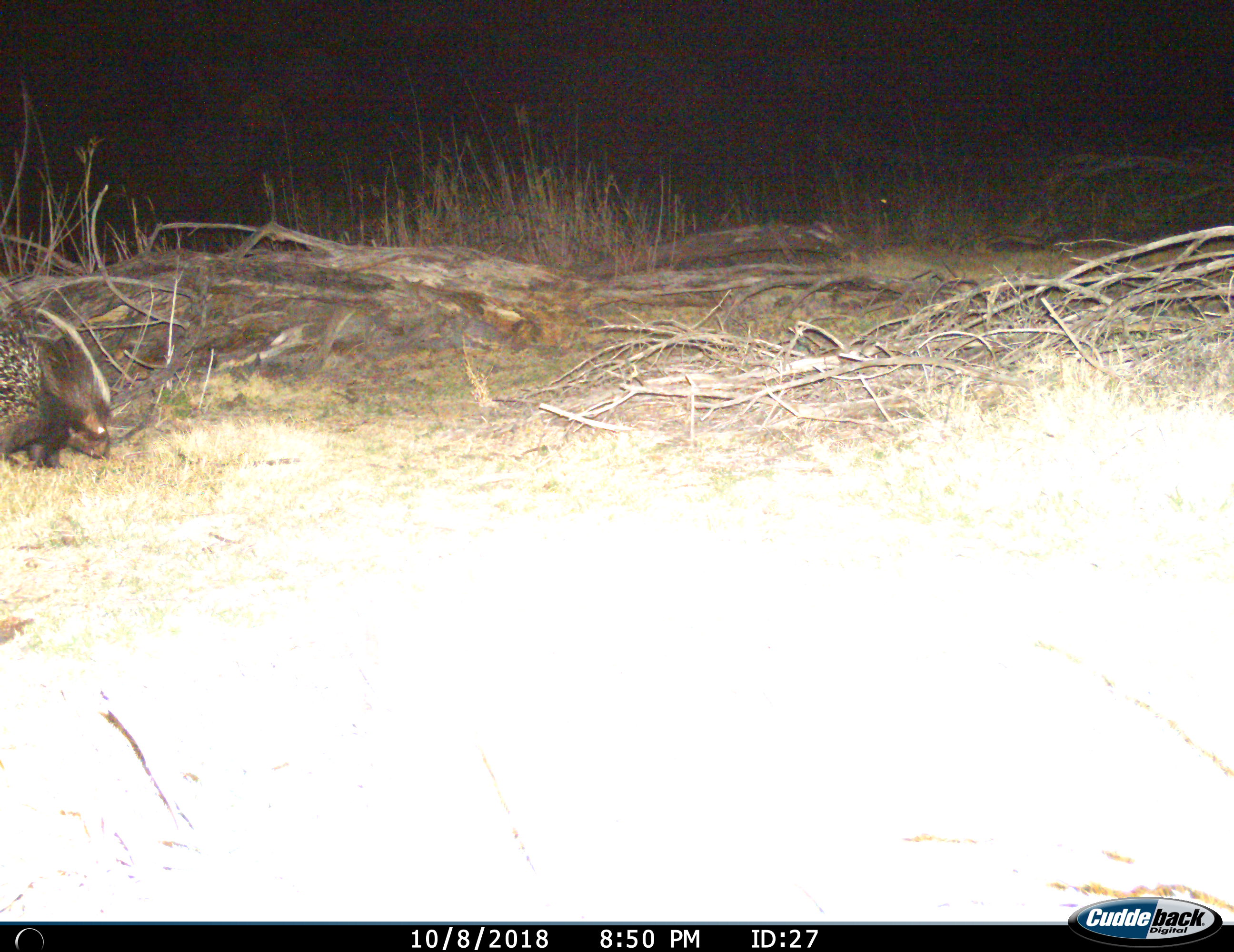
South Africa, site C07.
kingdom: Animalia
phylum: Chordata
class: Mammalia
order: Rodentia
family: Hystricidae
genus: Hystrix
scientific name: Hystrix africaeaustralis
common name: cape porcupine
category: porcupine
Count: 1.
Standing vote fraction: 40%.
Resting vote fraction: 0%.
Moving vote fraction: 50%.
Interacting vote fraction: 0%.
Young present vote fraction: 0%.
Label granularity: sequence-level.